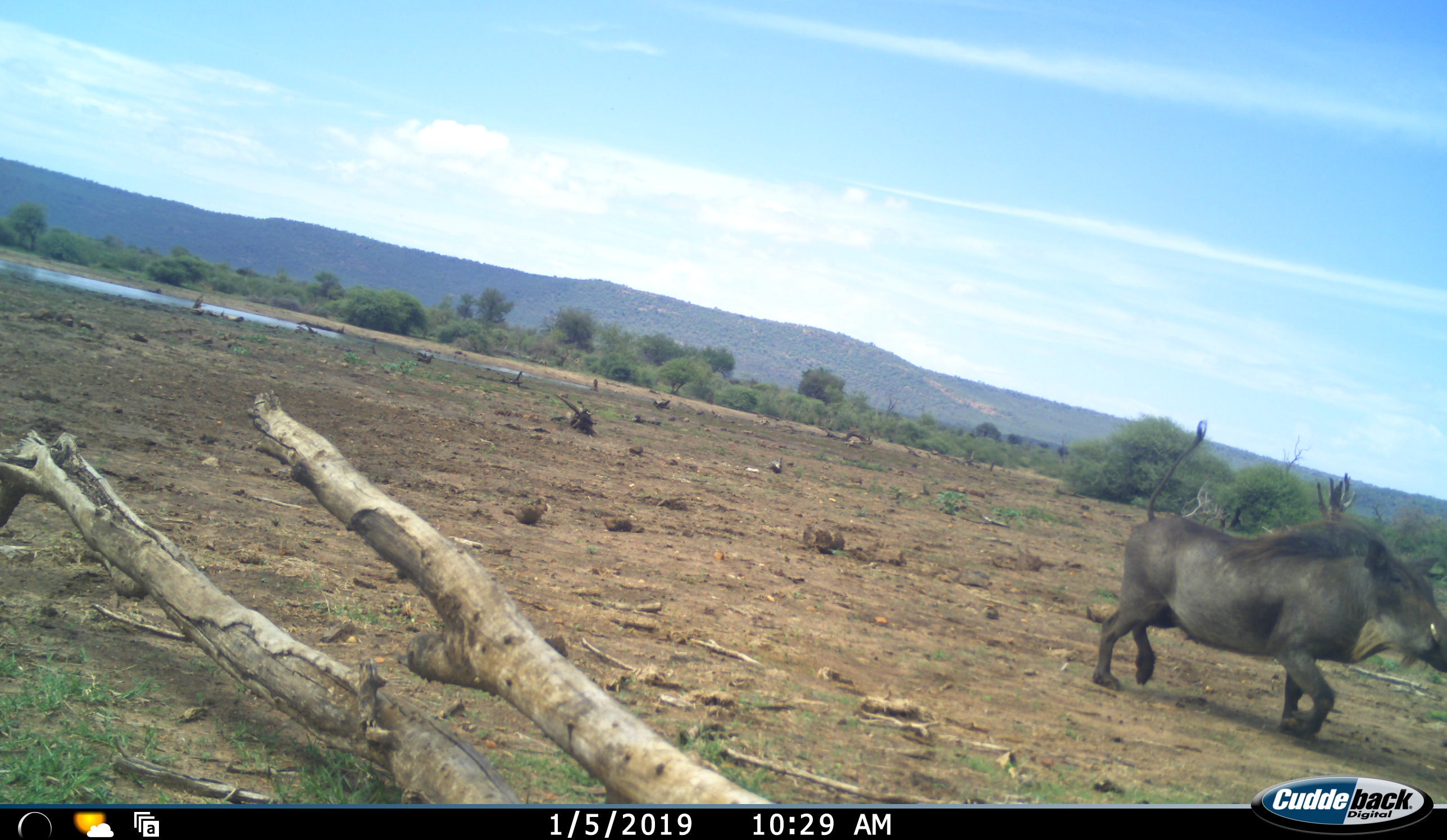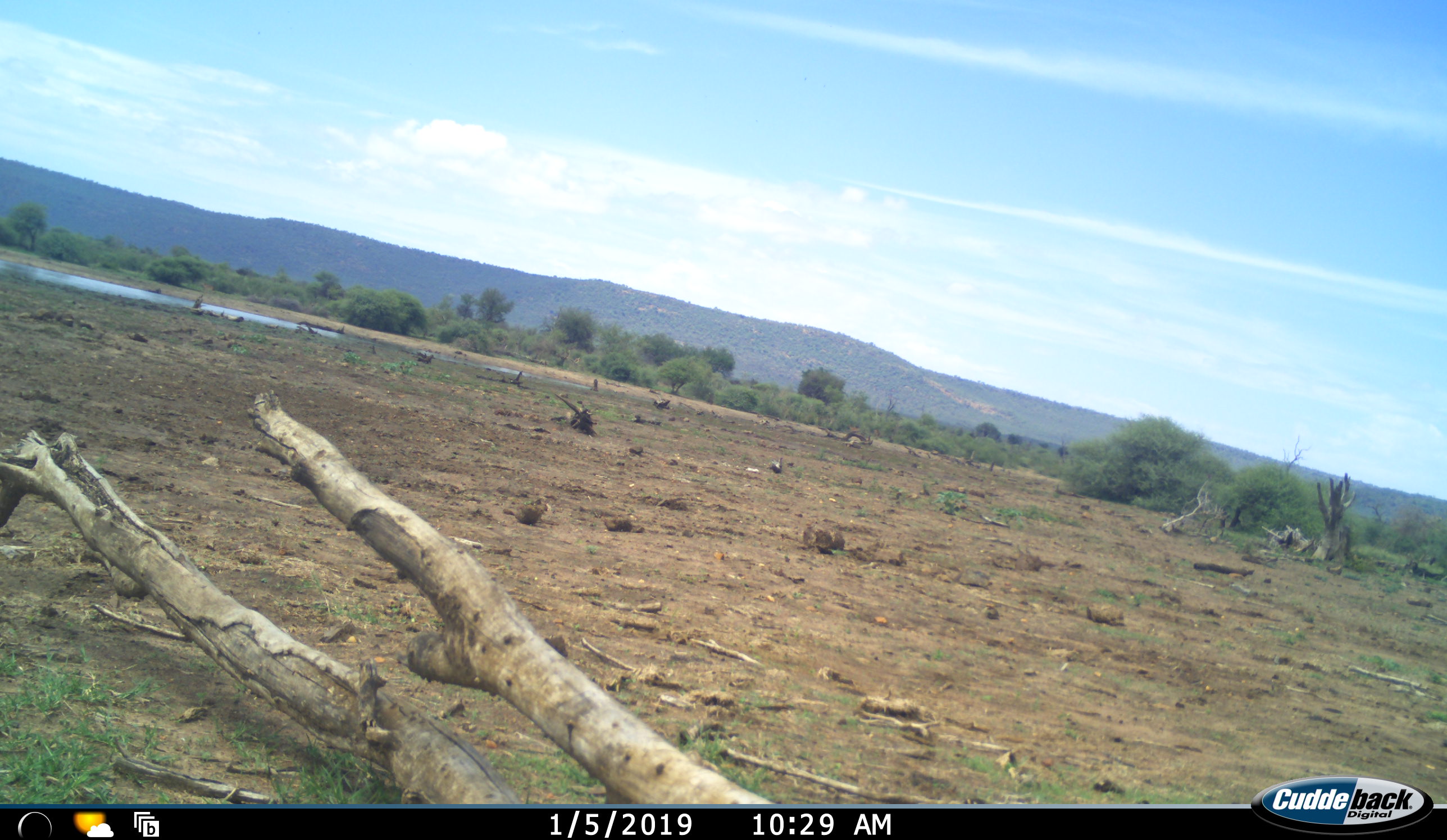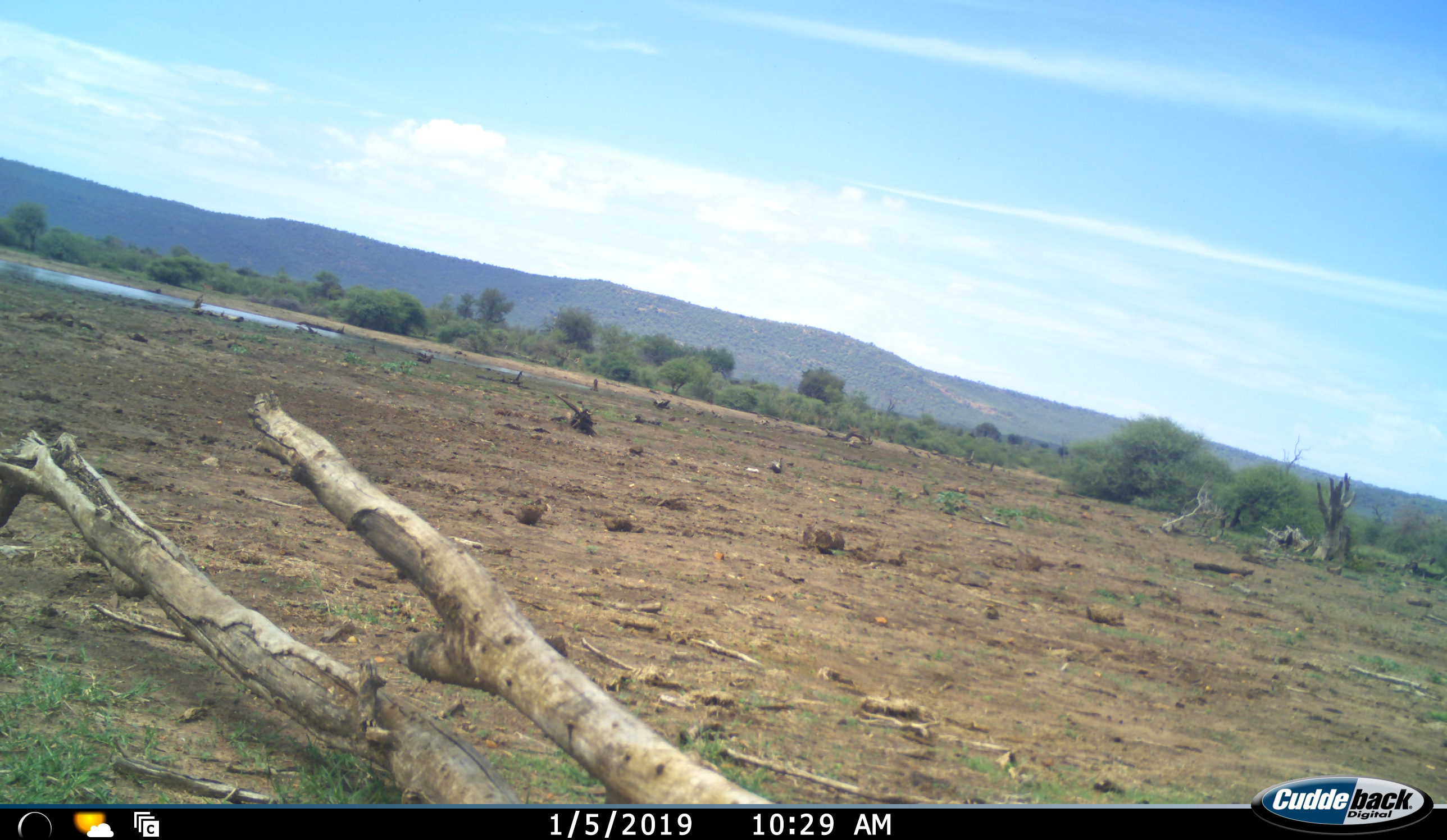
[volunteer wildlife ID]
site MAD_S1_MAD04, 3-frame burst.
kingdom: Animalia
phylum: Chordata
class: Mammalia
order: Artiodactyla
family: Suidae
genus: Phacochoerus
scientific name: Phacochoerus africanus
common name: warthog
Warthog (Phacochoerus africanus), count 1. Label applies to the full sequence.